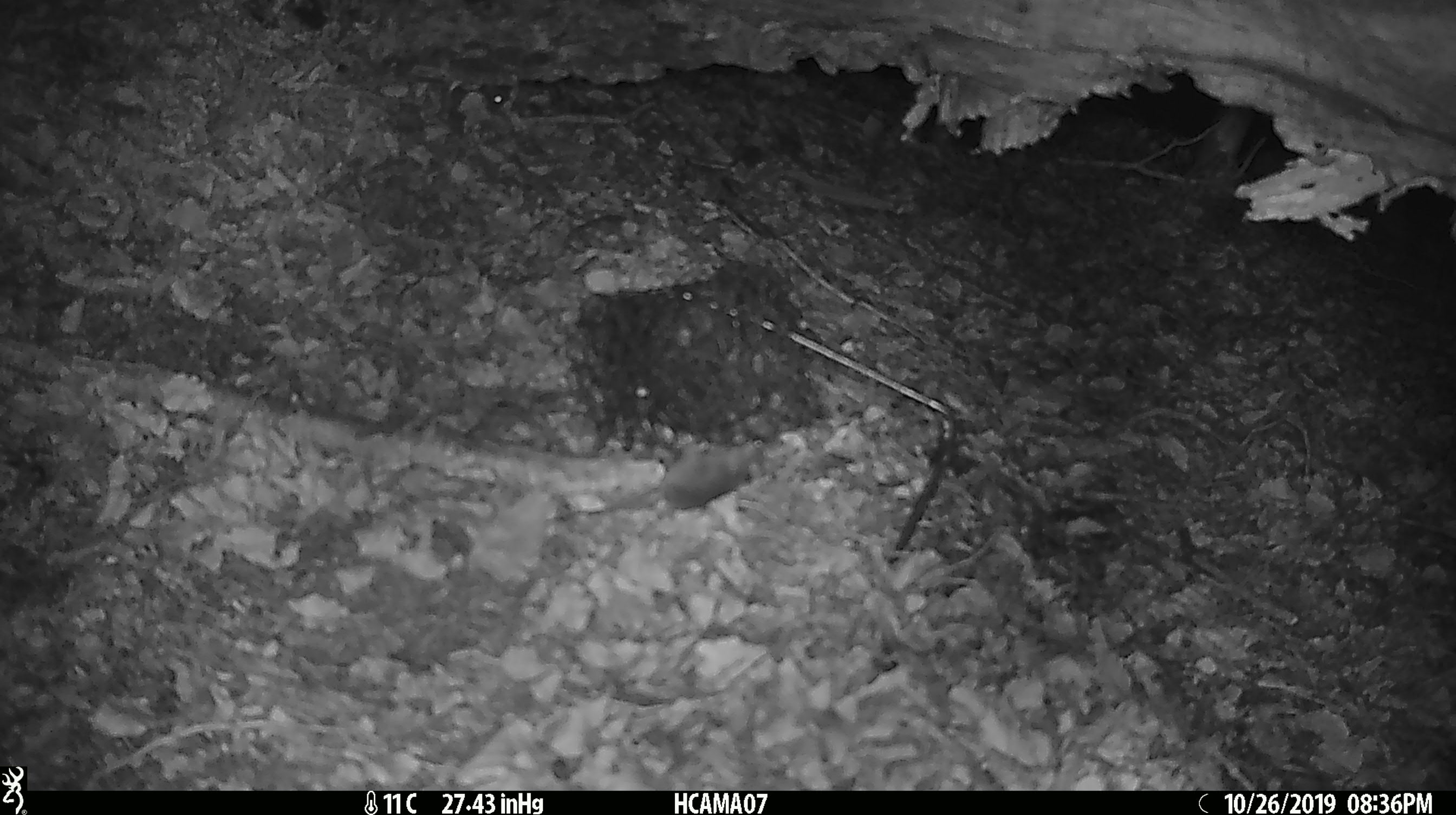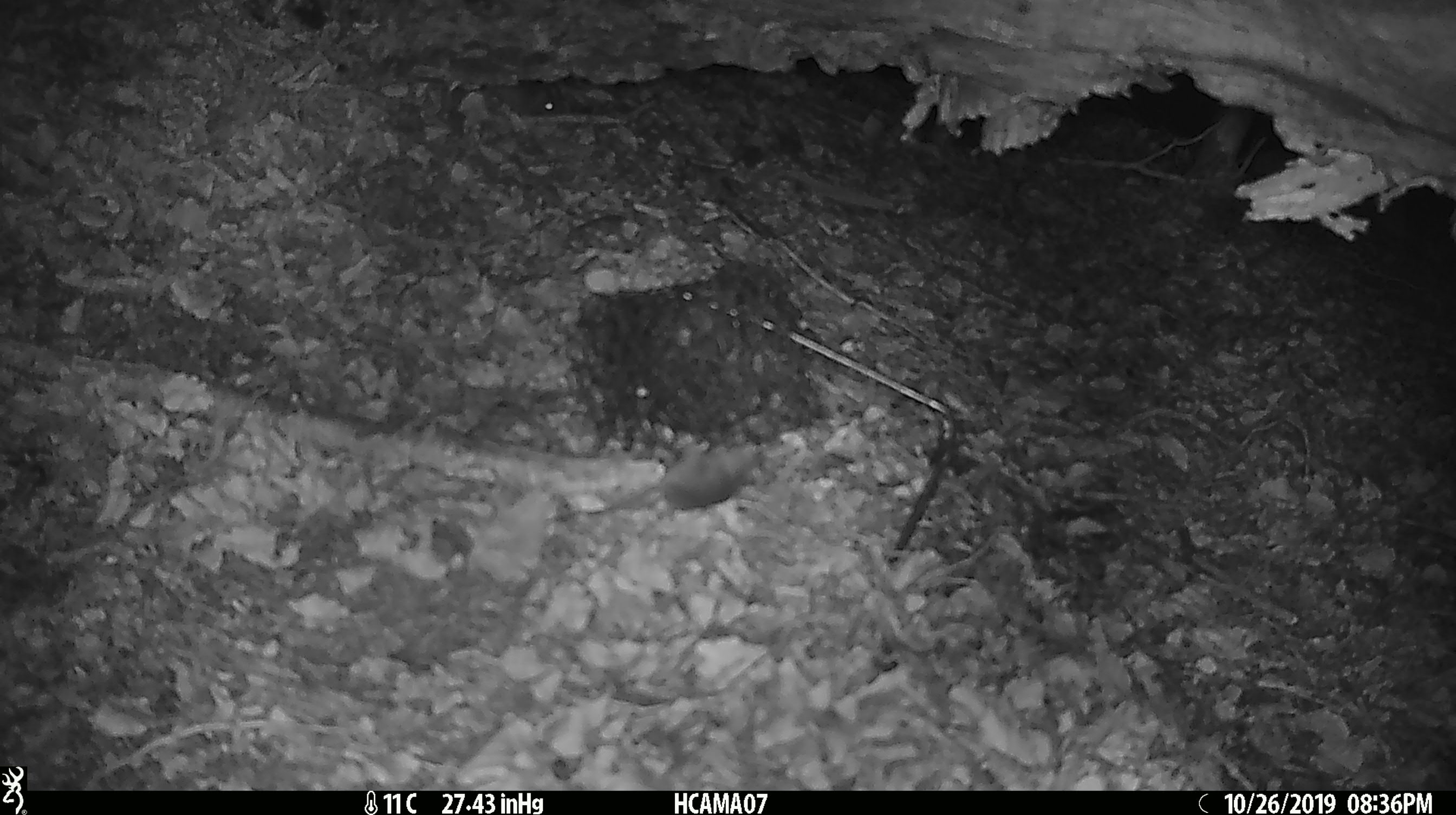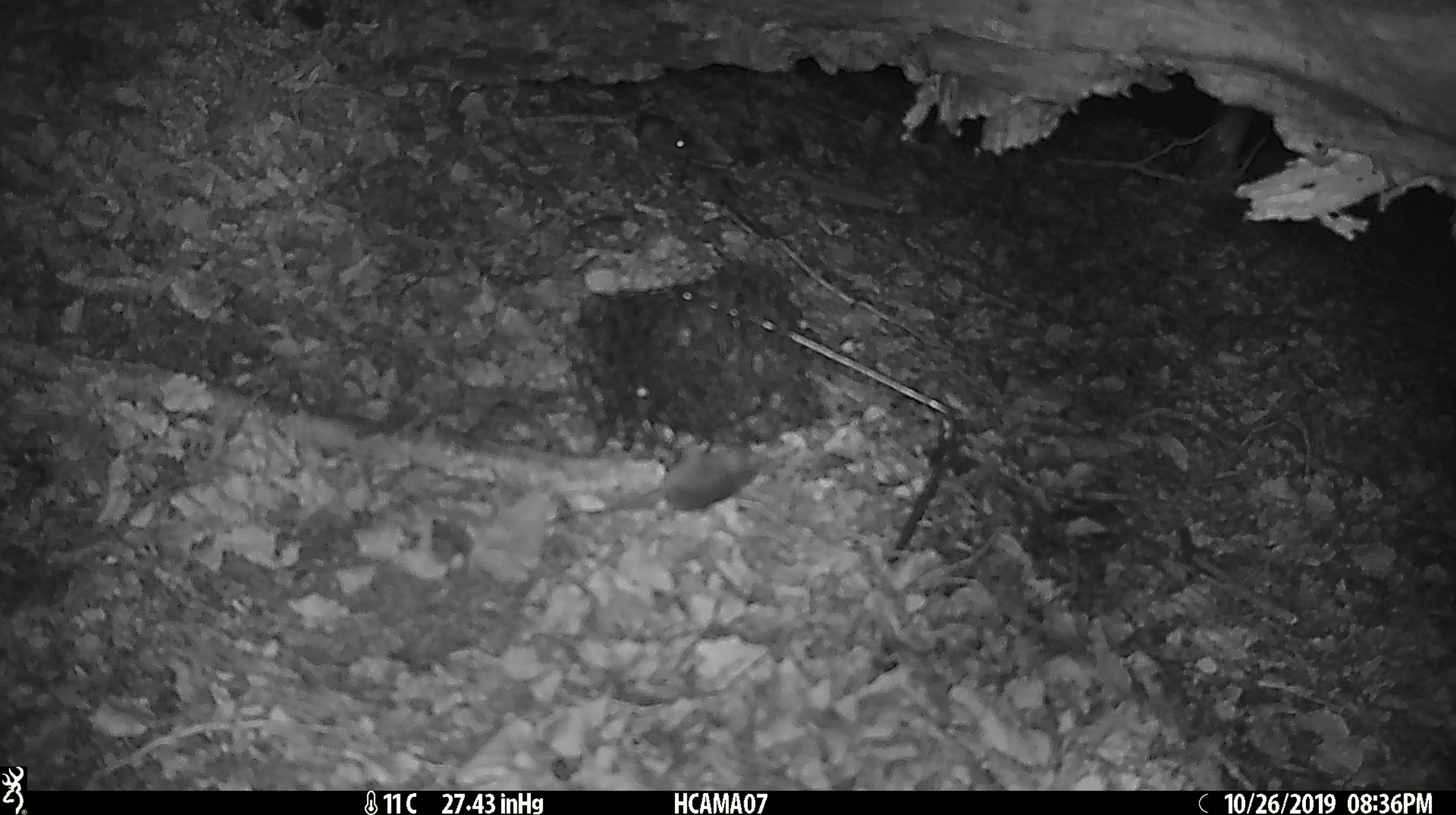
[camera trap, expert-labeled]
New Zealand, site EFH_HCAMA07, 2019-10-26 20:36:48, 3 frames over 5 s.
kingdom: Animalia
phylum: Chordata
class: Mammalia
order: Rodentia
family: Muridae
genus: Mus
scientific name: Mus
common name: mouse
Mouse (Mus).